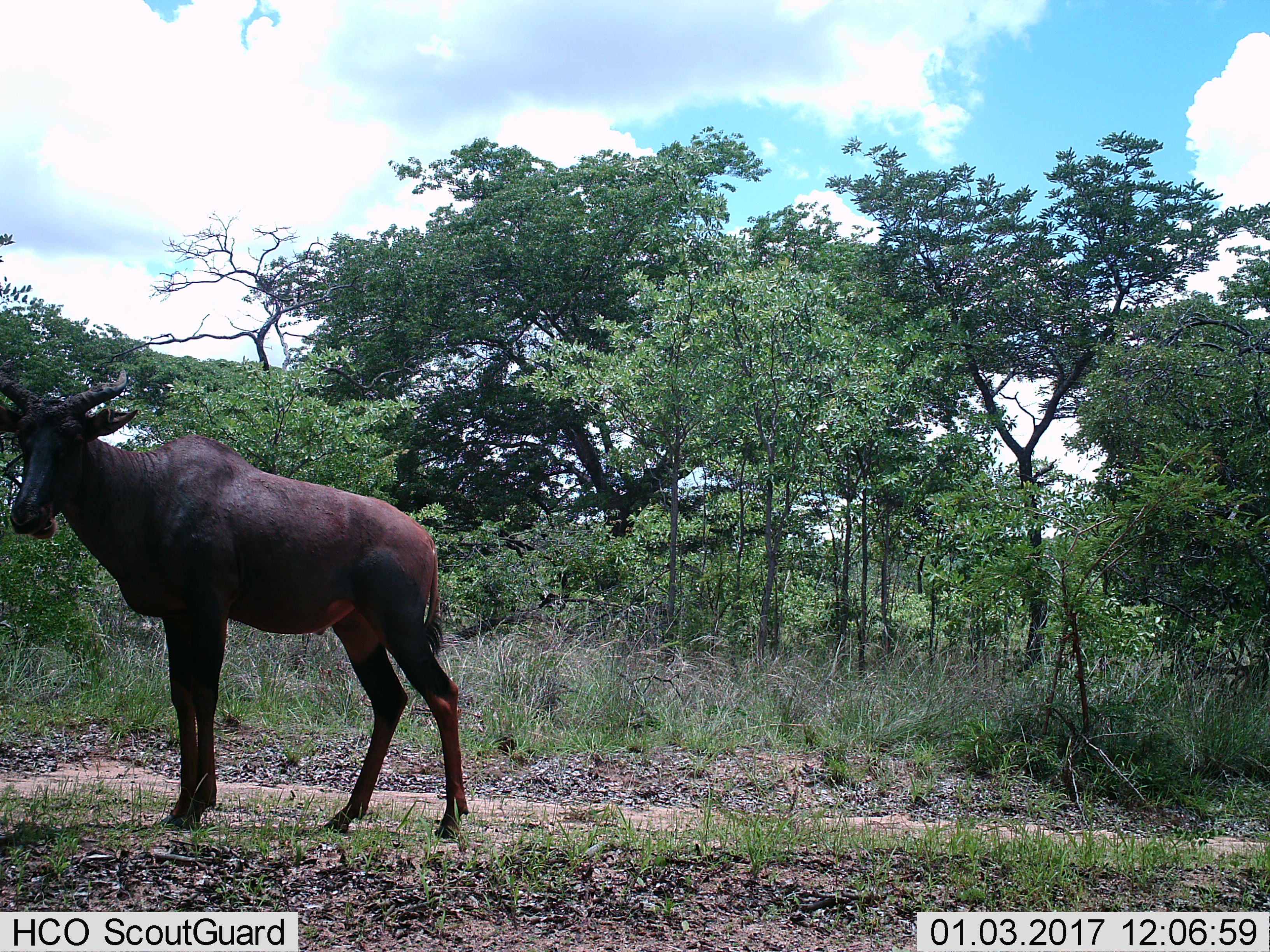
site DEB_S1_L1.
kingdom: Animalia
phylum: Chordata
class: Mammalia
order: Artiodactyla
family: Bovidae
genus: Damaliscus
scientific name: Damaliscus lunatus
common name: tsessebe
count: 1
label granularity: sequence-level